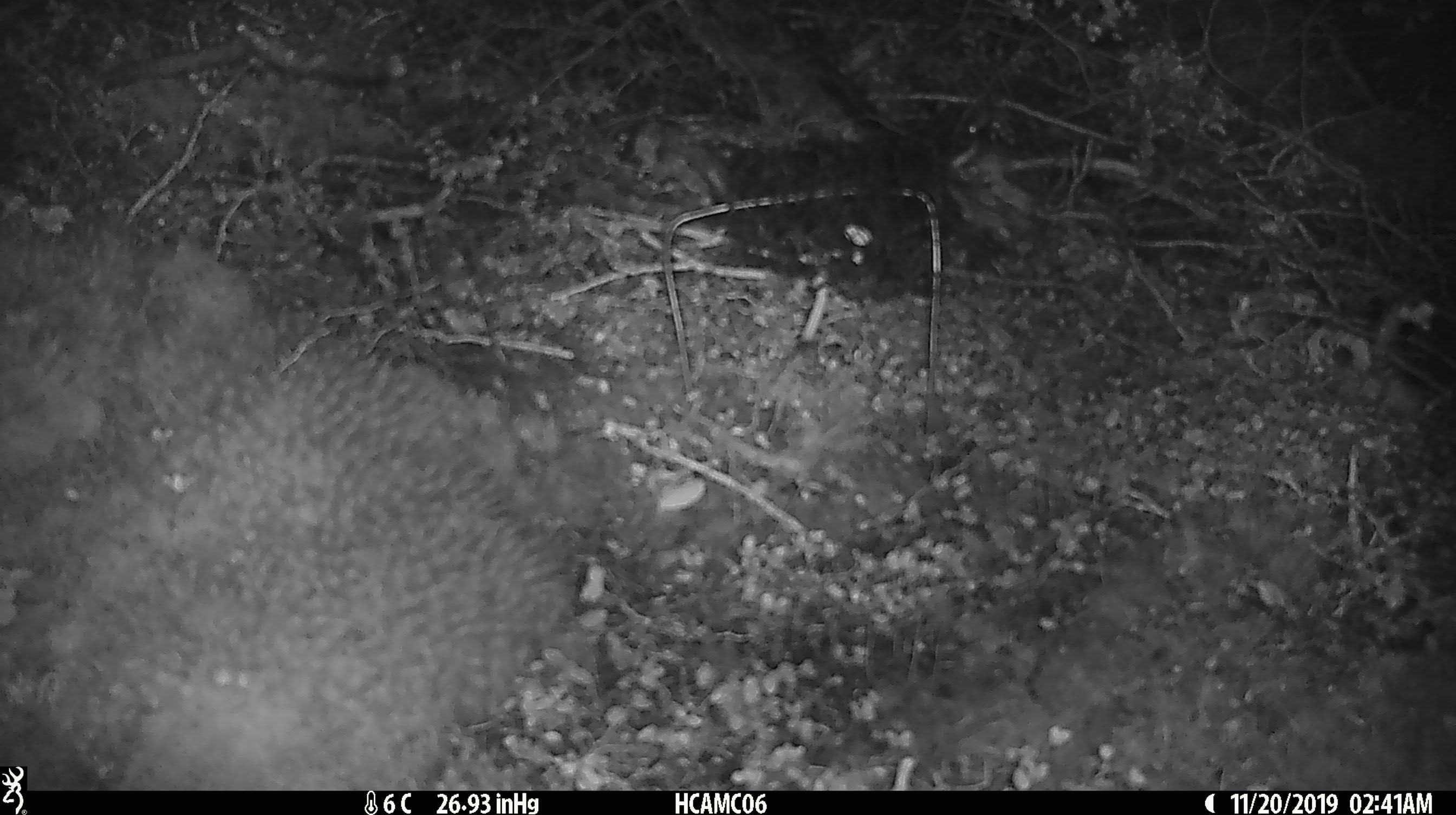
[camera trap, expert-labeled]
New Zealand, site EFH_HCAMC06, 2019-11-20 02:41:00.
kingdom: Animalia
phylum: Chordata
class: Mammalia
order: Rodentia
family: Muridae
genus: Mus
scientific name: Mus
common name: mouse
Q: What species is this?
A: Mouse (Mus).